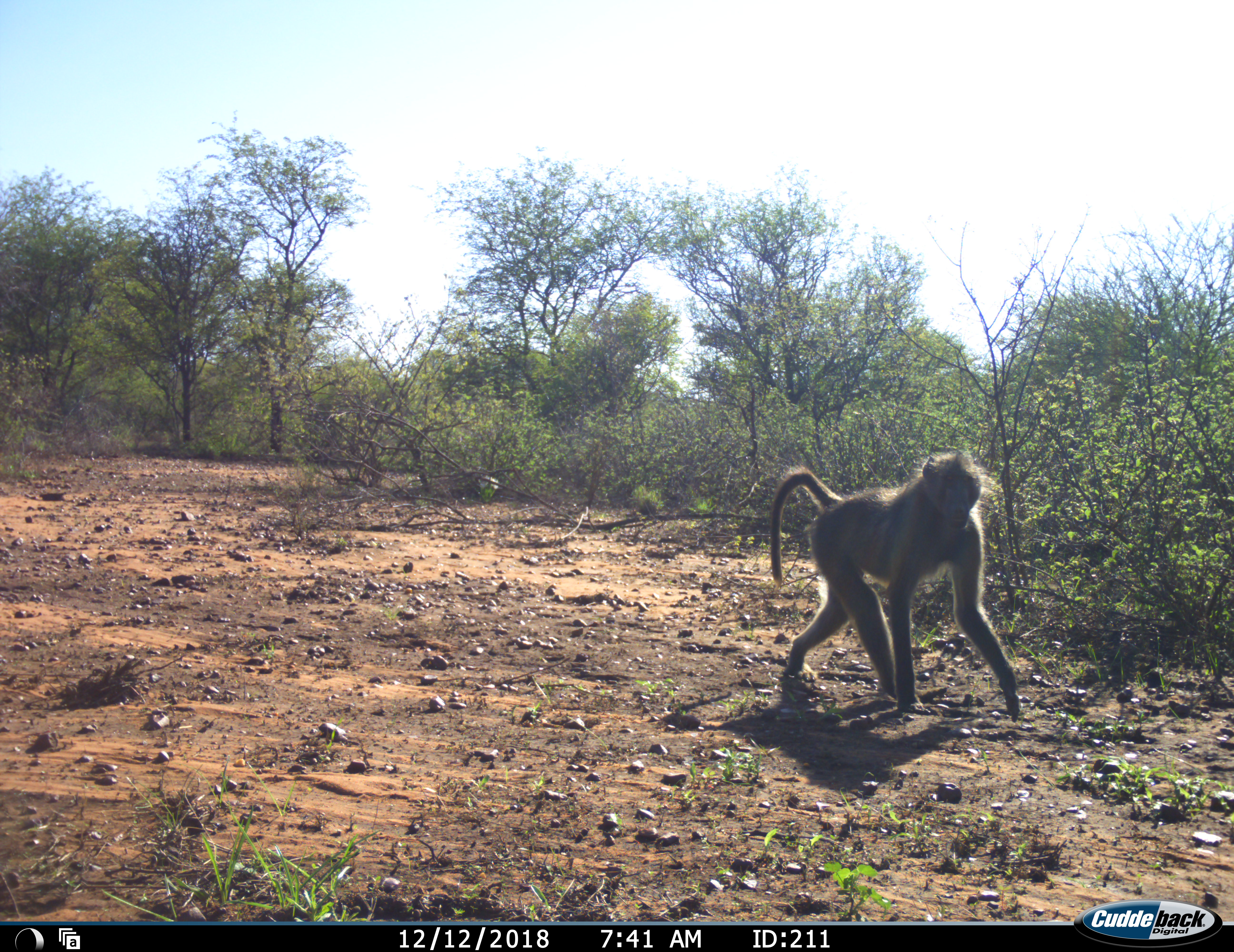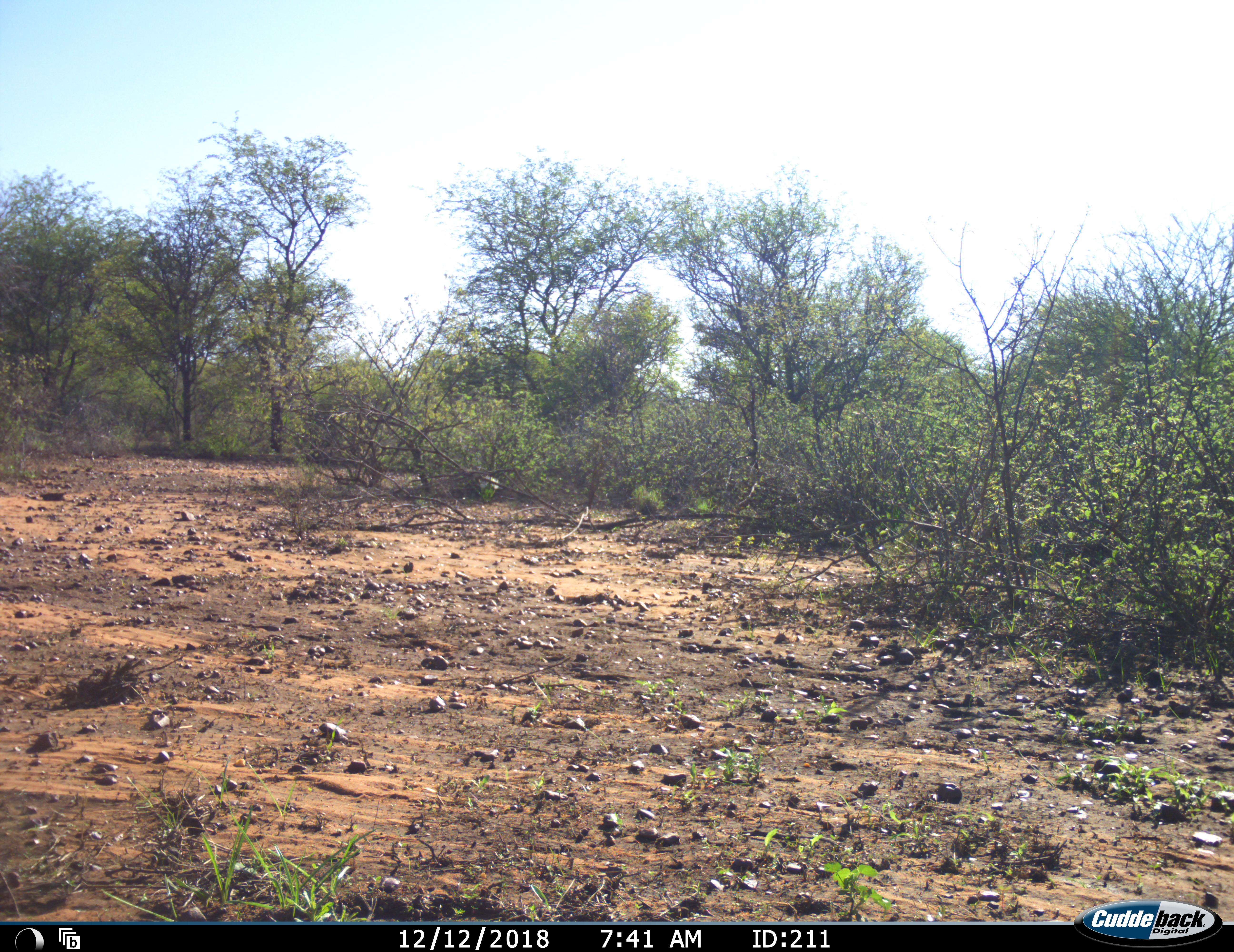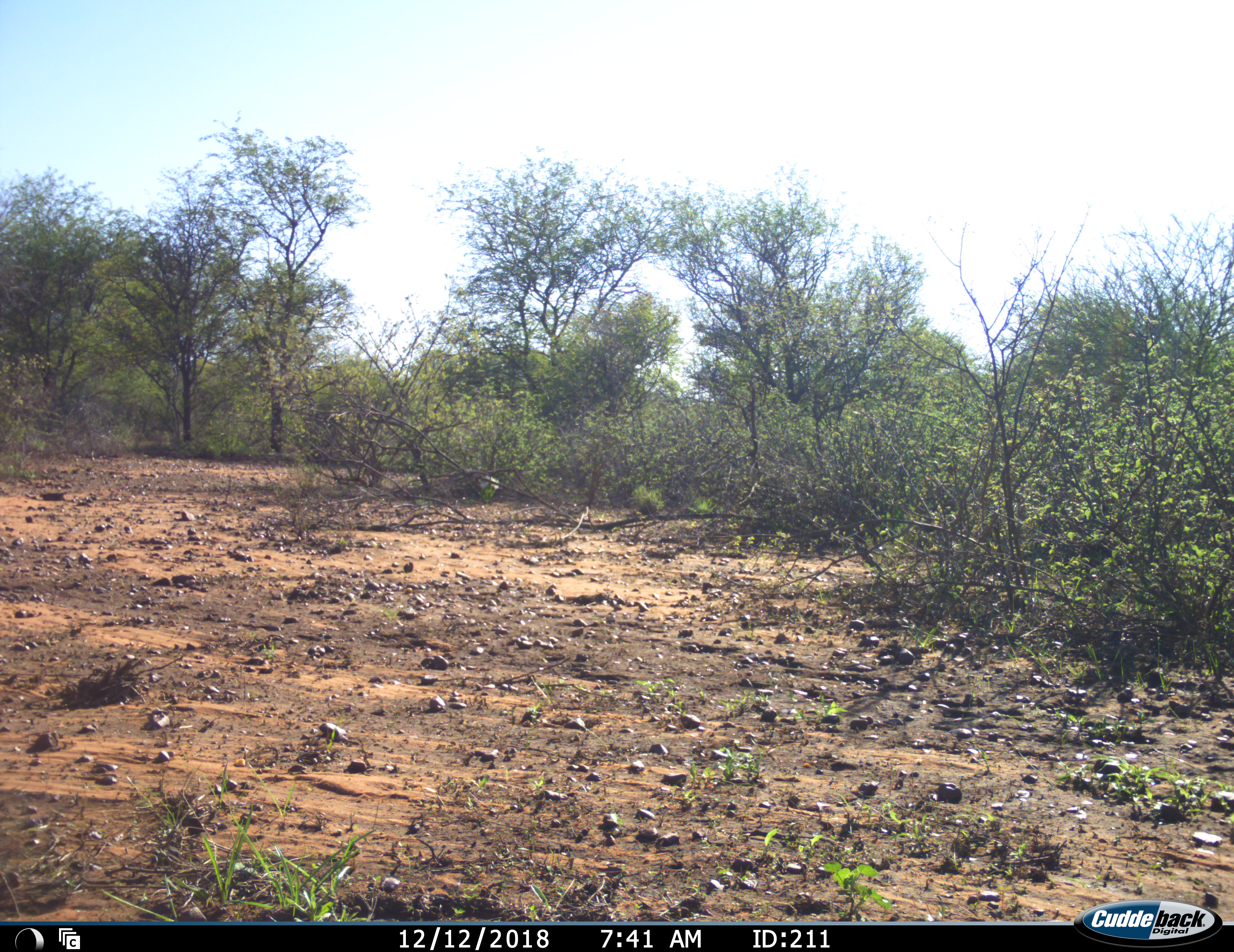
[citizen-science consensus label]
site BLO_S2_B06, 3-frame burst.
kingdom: Animalia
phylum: Chordata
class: Mammalia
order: Primates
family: Cercopithecidae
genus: Papio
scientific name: Papio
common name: baboon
Baboon (Papio), count 1. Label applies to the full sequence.